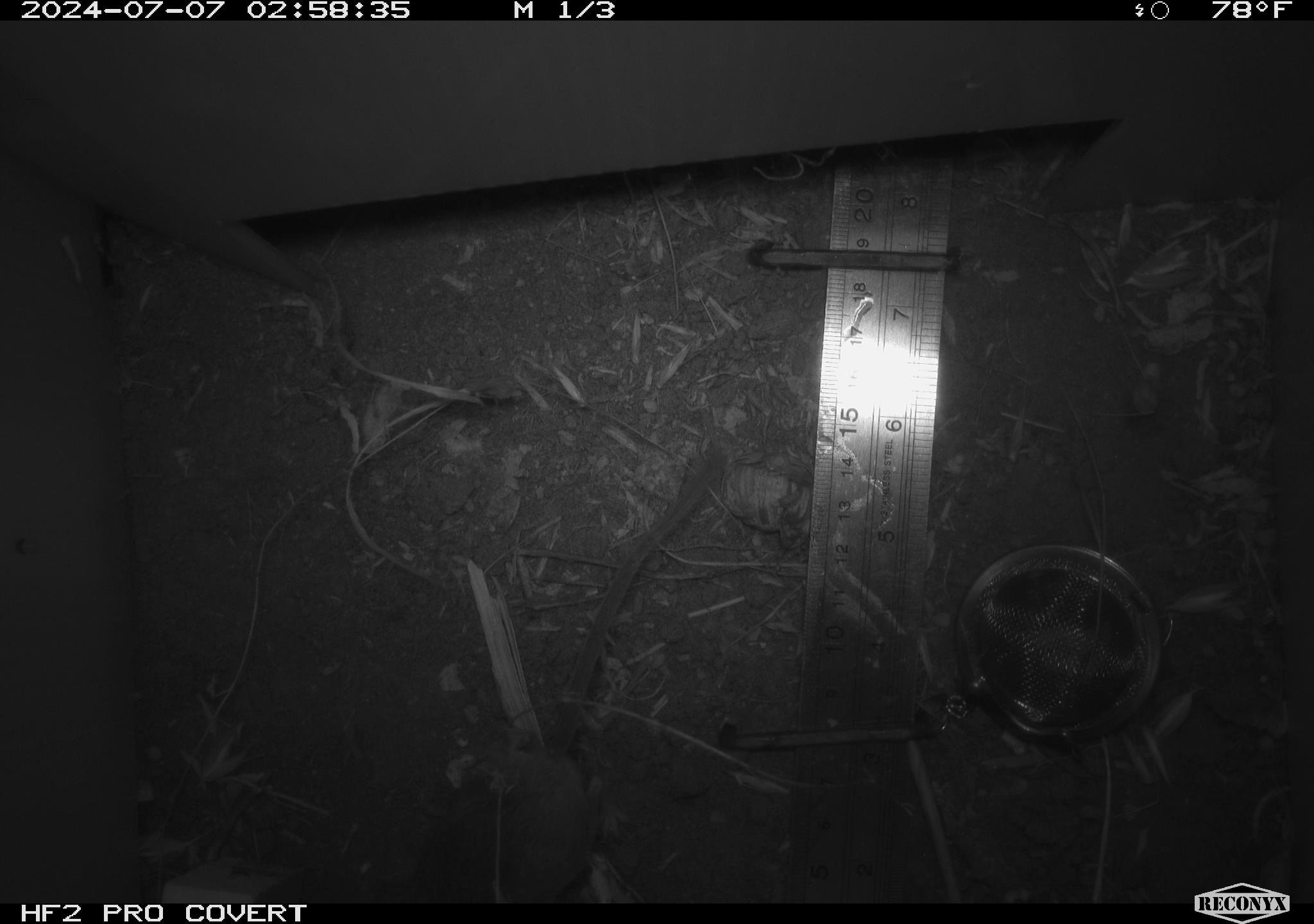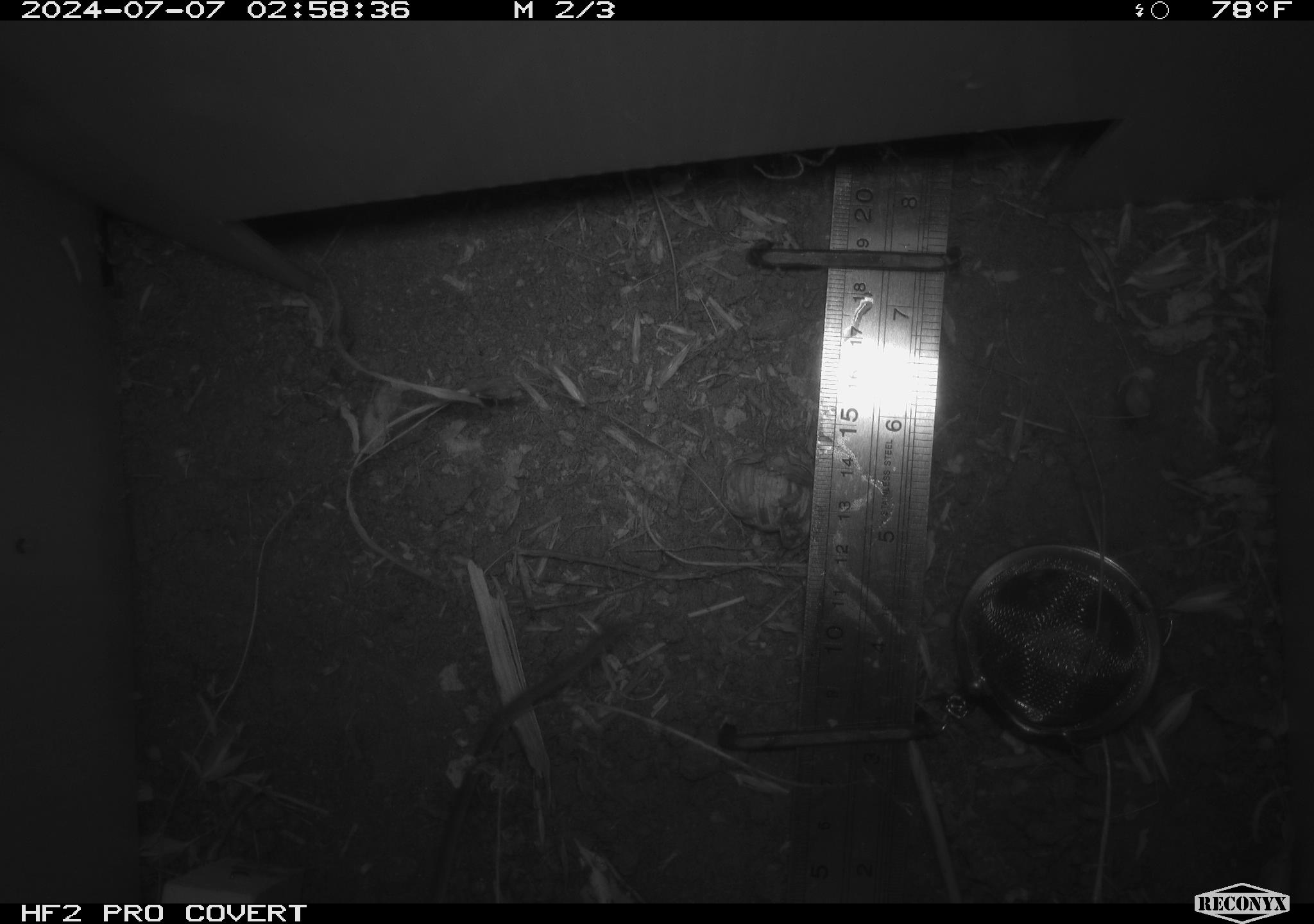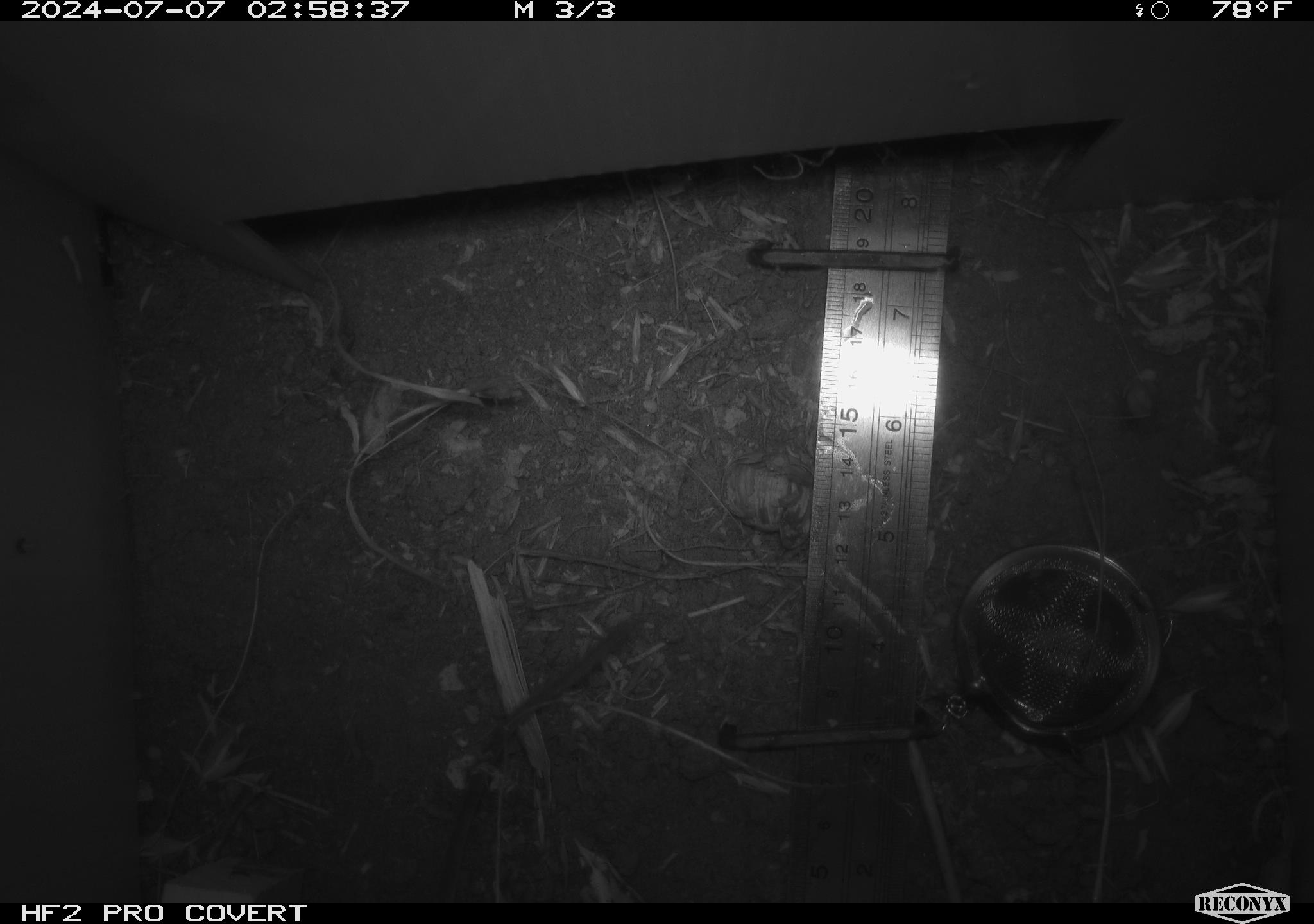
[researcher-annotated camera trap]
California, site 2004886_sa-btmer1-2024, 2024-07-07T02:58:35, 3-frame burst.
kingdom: Animalia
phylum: Chordata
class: Mammalia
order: Rodentia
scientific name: Rodentia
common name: mouse species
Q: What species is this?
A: Mouse species (Rodentia).